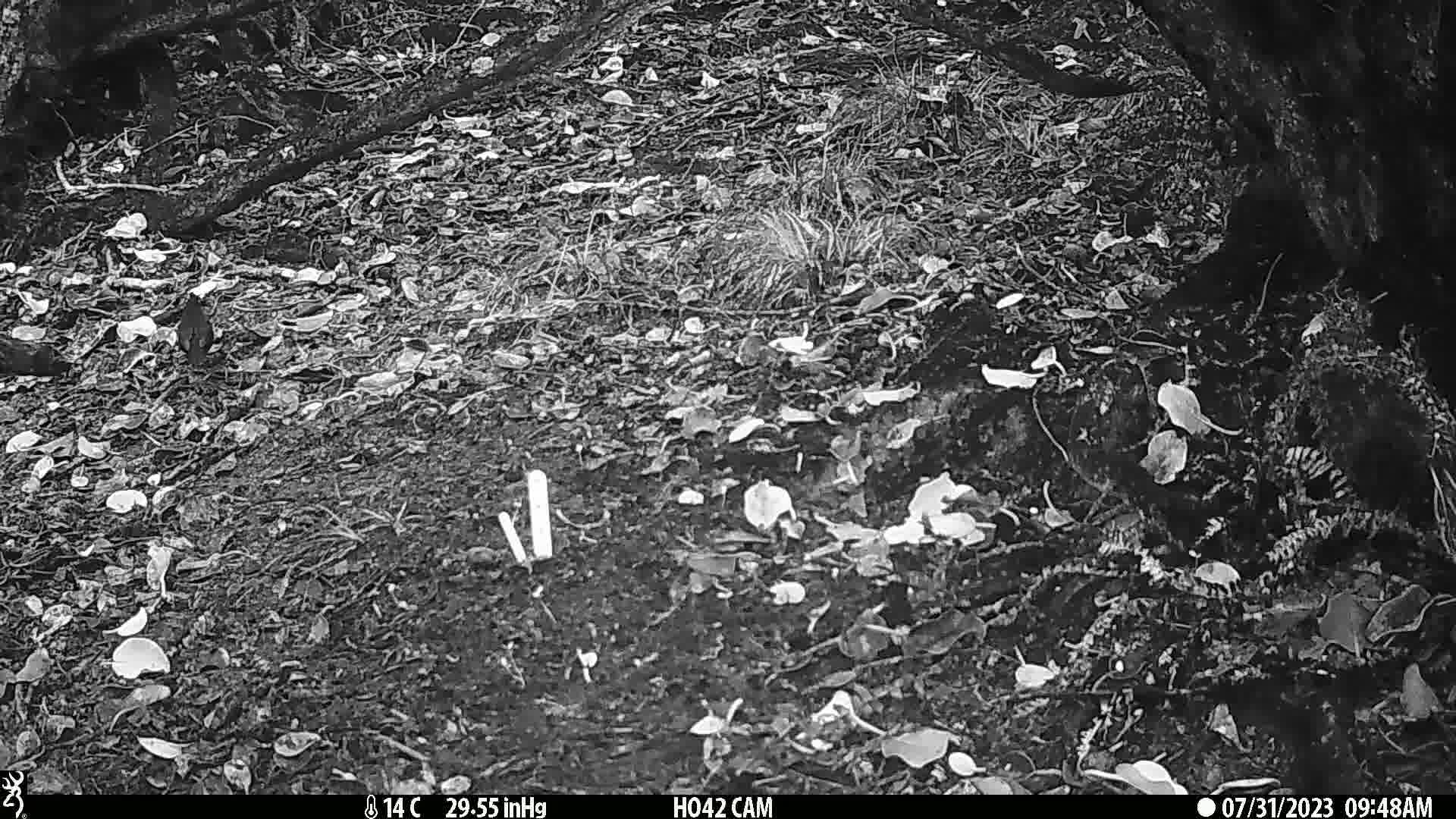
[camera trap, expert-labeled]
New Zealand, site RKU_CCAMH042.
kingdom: Animalia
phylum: Chordata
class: Aves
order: Passeriformes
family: Turdidae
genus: Turdus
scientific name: Turdus merula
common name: eurasian blackbird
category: blackbird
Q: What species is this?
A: Blackbird (eurasian blackbird) (Turdus merula).